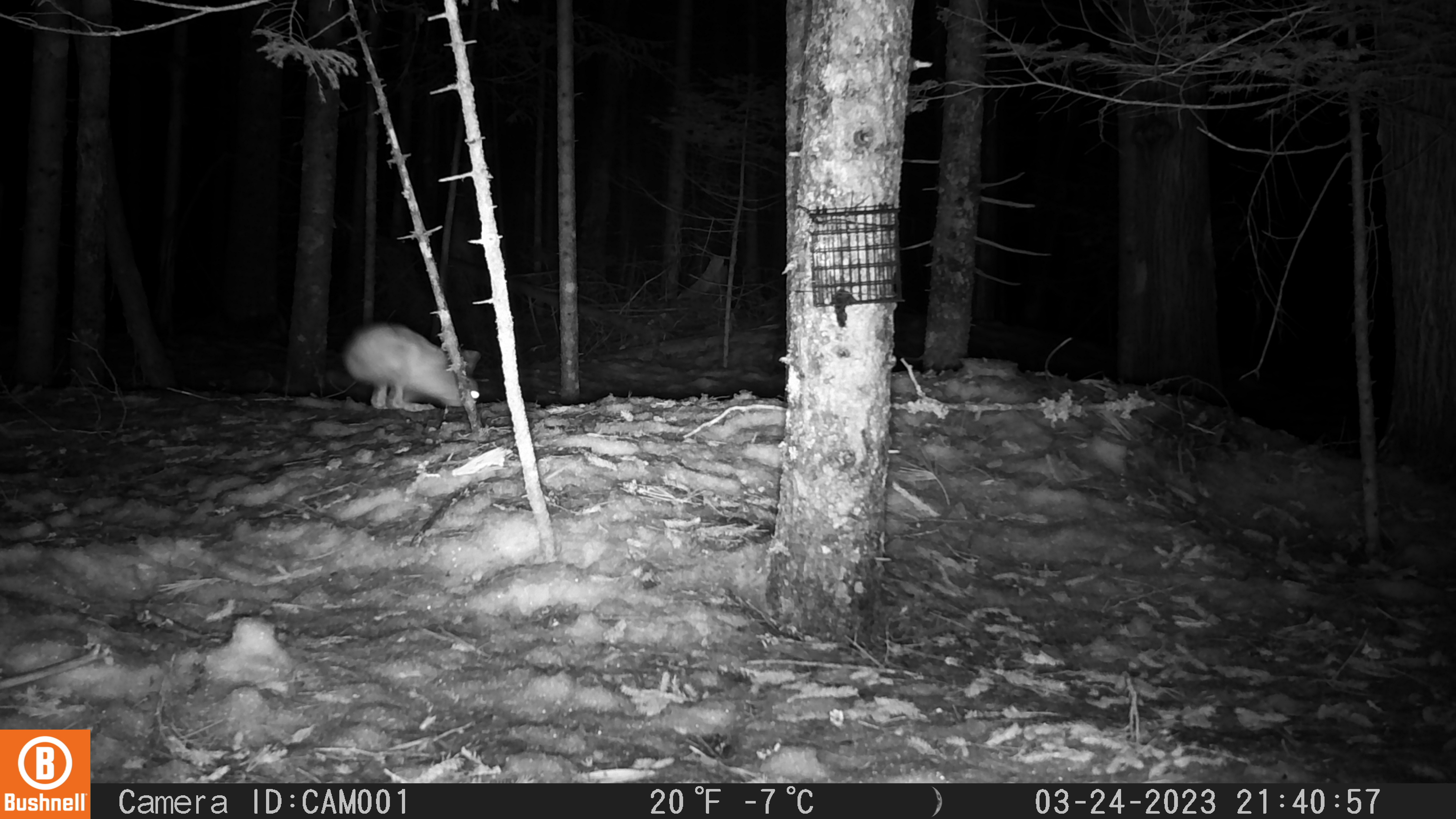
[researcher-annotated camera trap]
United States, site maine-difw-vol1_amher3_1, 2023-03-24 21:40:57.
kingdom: Animalia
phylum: Chordata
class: Mammalia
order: Lagomorpha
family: Leporidae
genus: Lepus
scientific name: Lepus americanus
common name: snowshoe hare